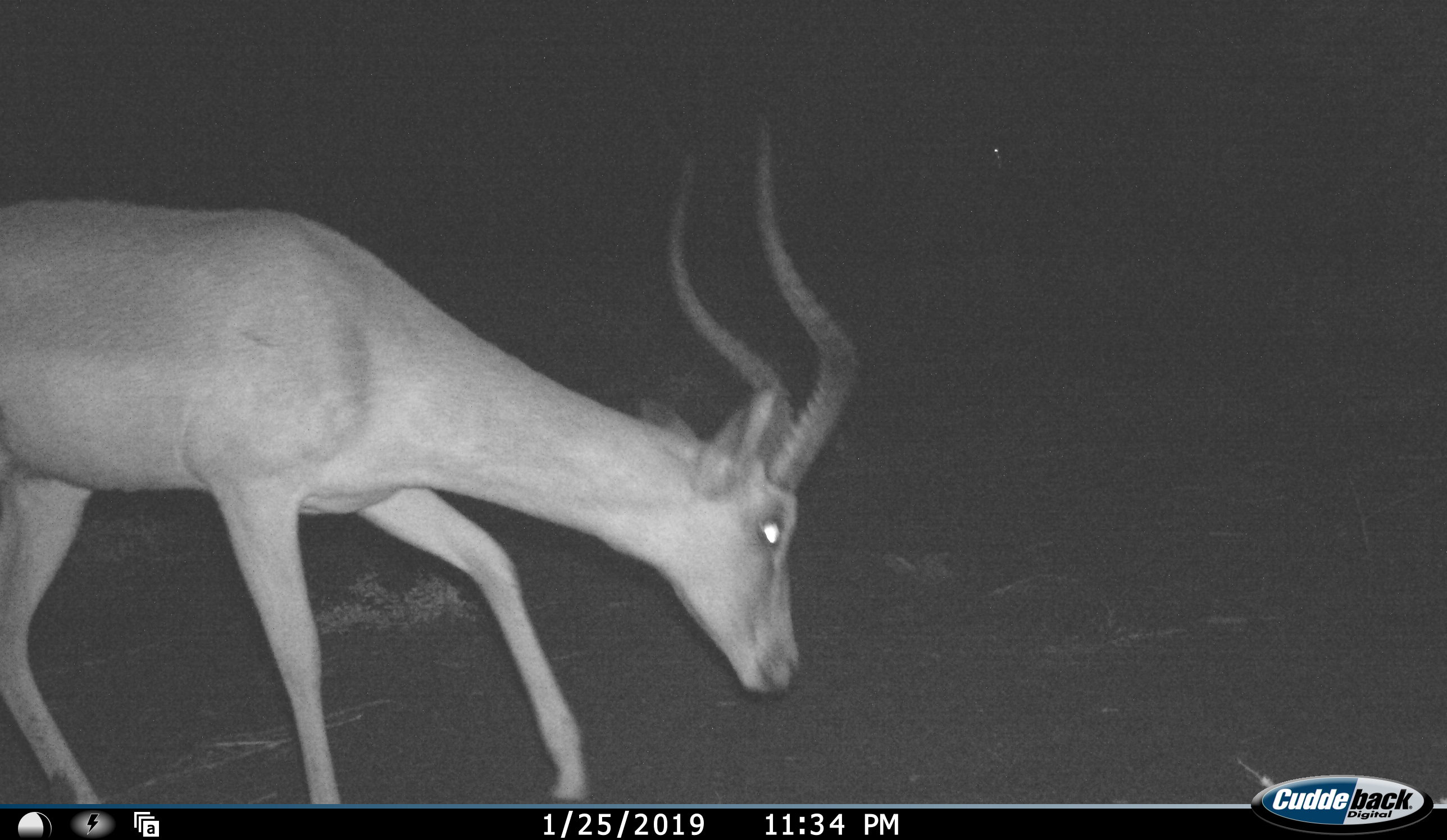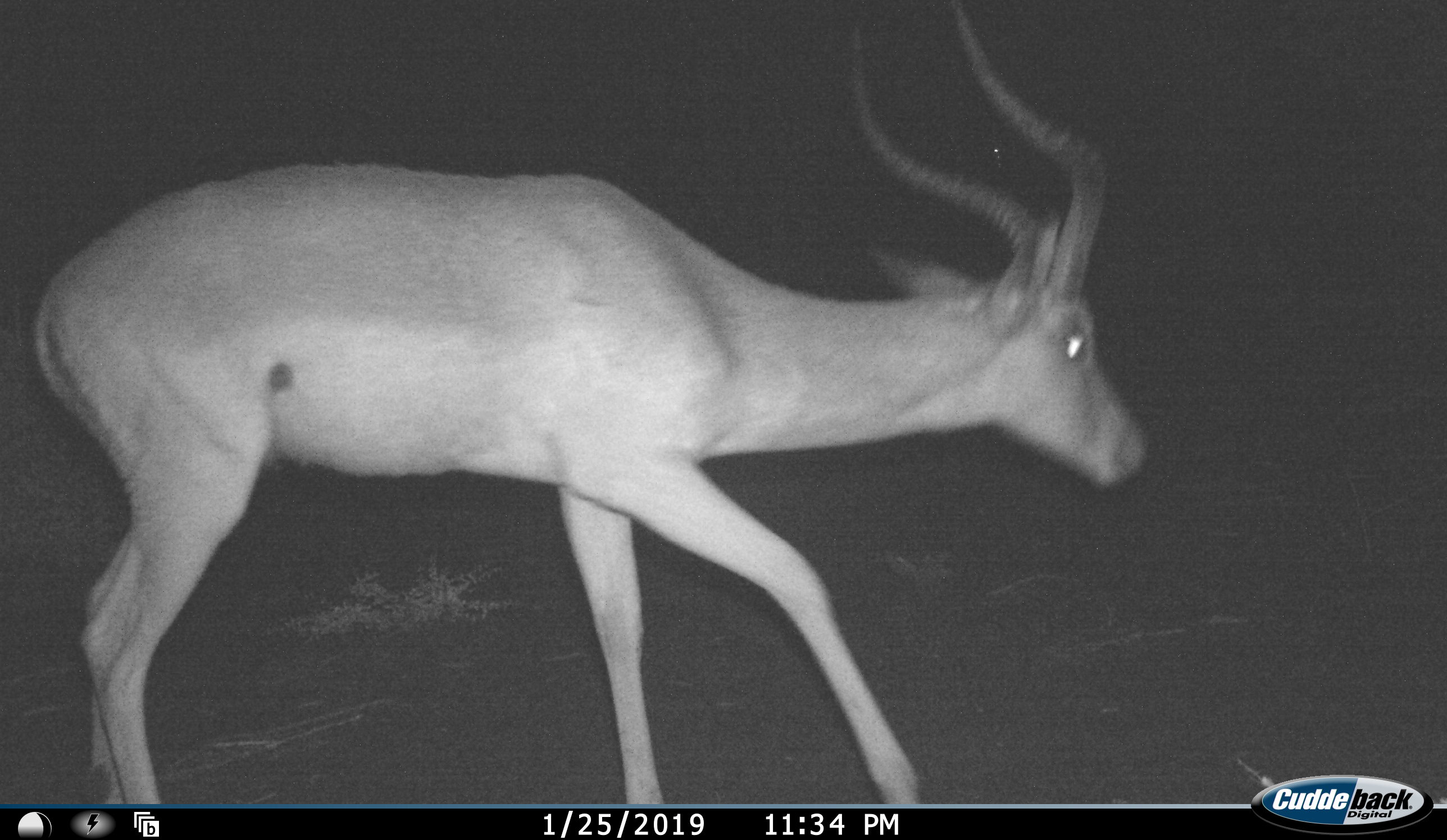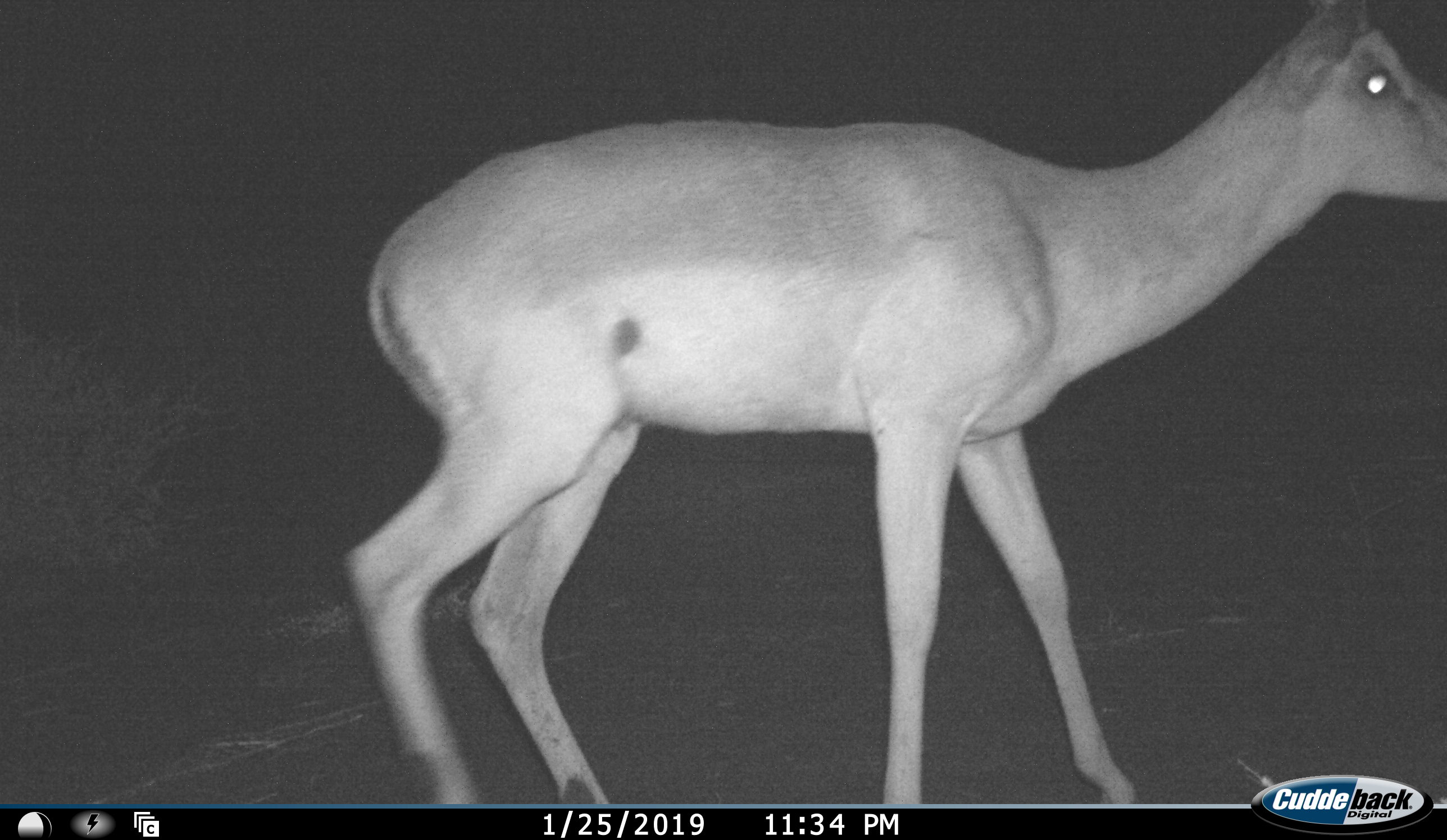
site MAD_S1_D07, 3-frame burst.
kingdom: Animalia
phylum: Chordata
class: Mammalia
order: Artiodactyla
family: Bovidae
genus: Aepyceros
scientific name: Aepyceros melampus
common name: impala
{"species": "impala (Aepyceros melampus)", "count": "1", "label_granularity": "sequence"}